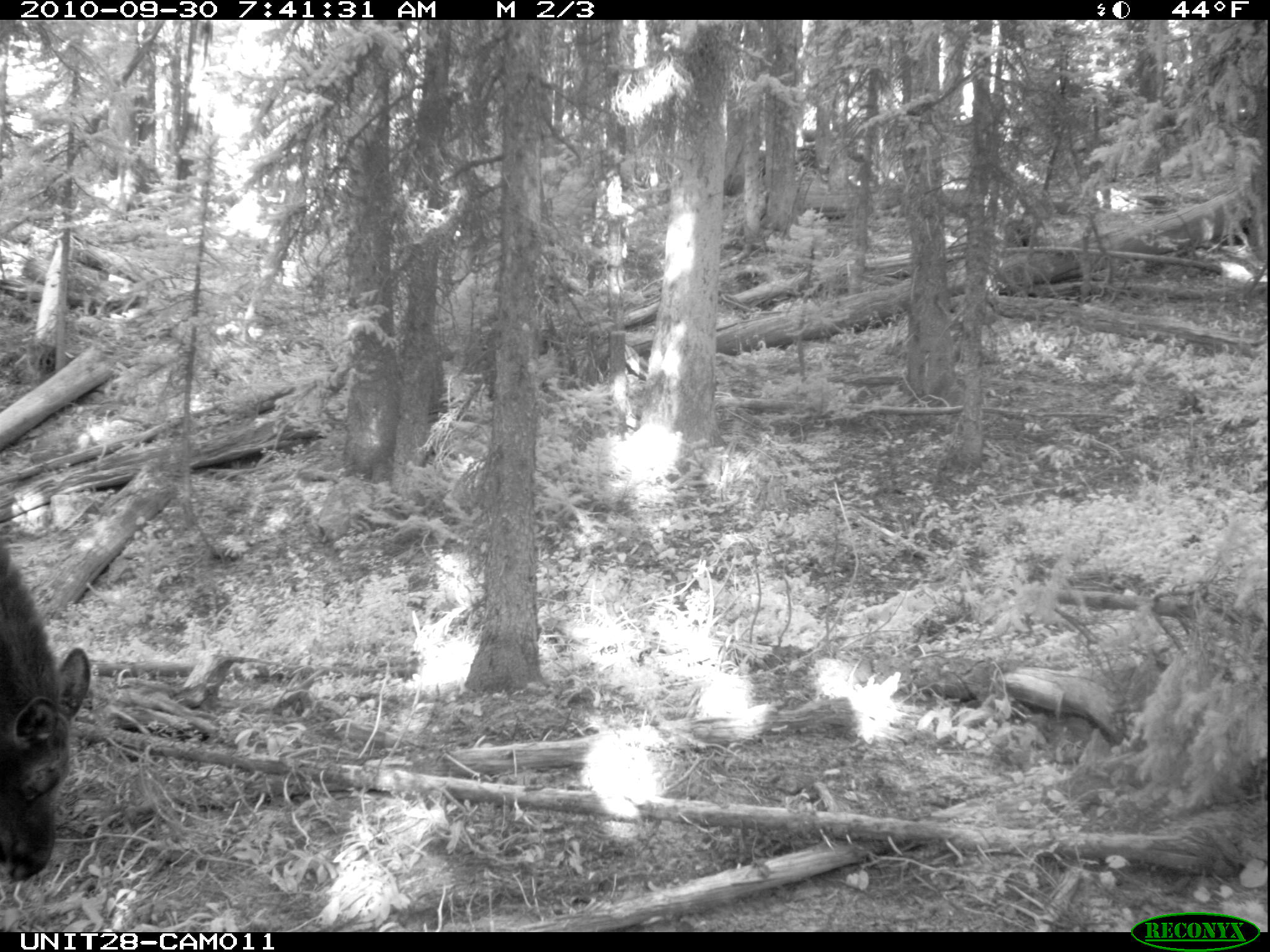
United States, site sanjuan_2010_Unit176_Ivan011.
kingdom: Animalia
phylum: Chordata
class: Mammalia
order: Artiodactyla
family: Cervidae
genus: Alces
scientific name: Alces alces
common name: moose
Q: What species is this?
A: Alces alces (moose).